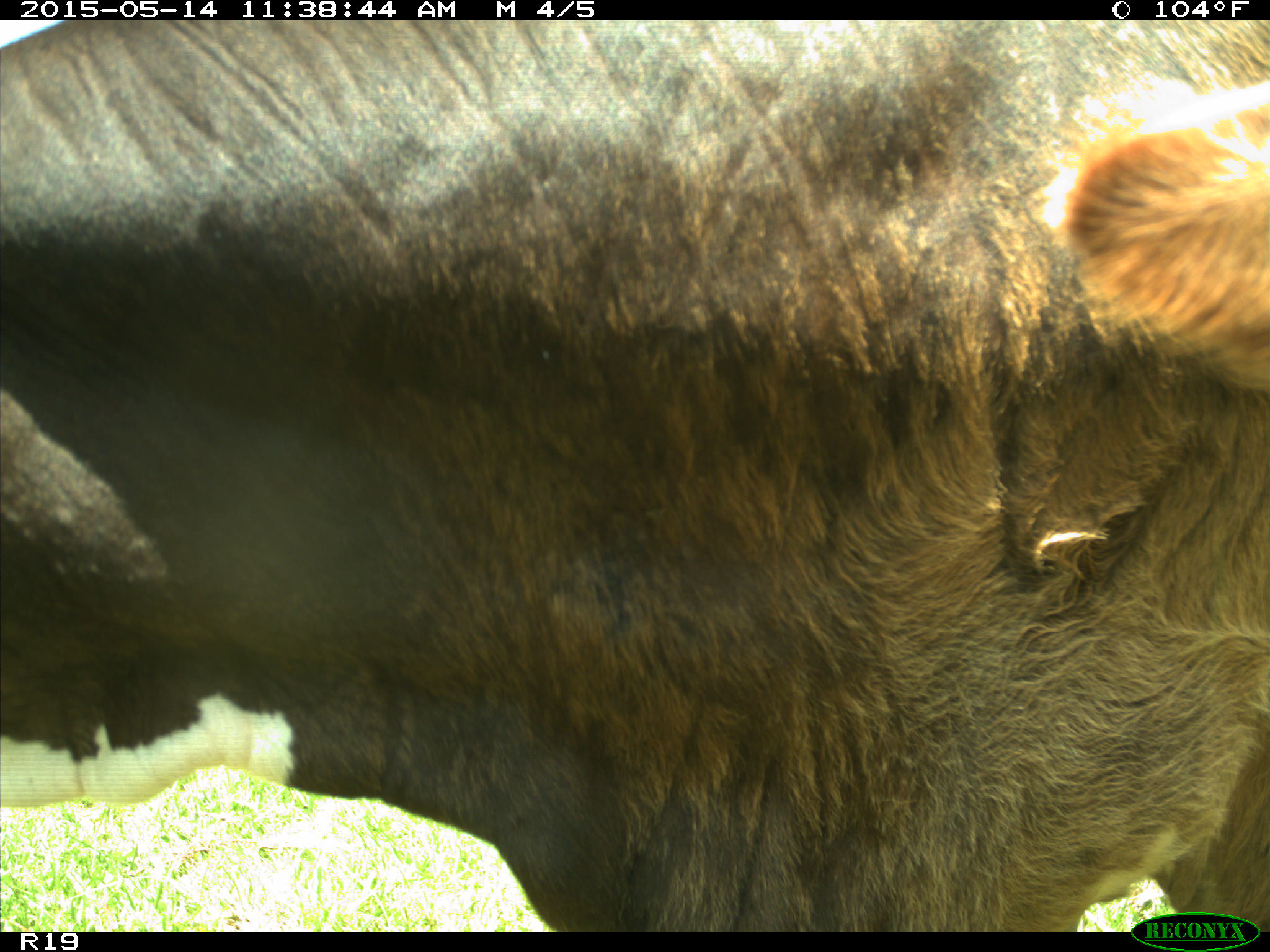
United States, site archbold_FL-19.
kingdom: Animalia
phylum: Chordata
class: Mammalia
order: Artiodactyla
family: Bovidae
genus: Bos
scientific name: Bos taurus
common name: domestic cow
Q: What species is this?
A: Bos taurus (domestic cow).